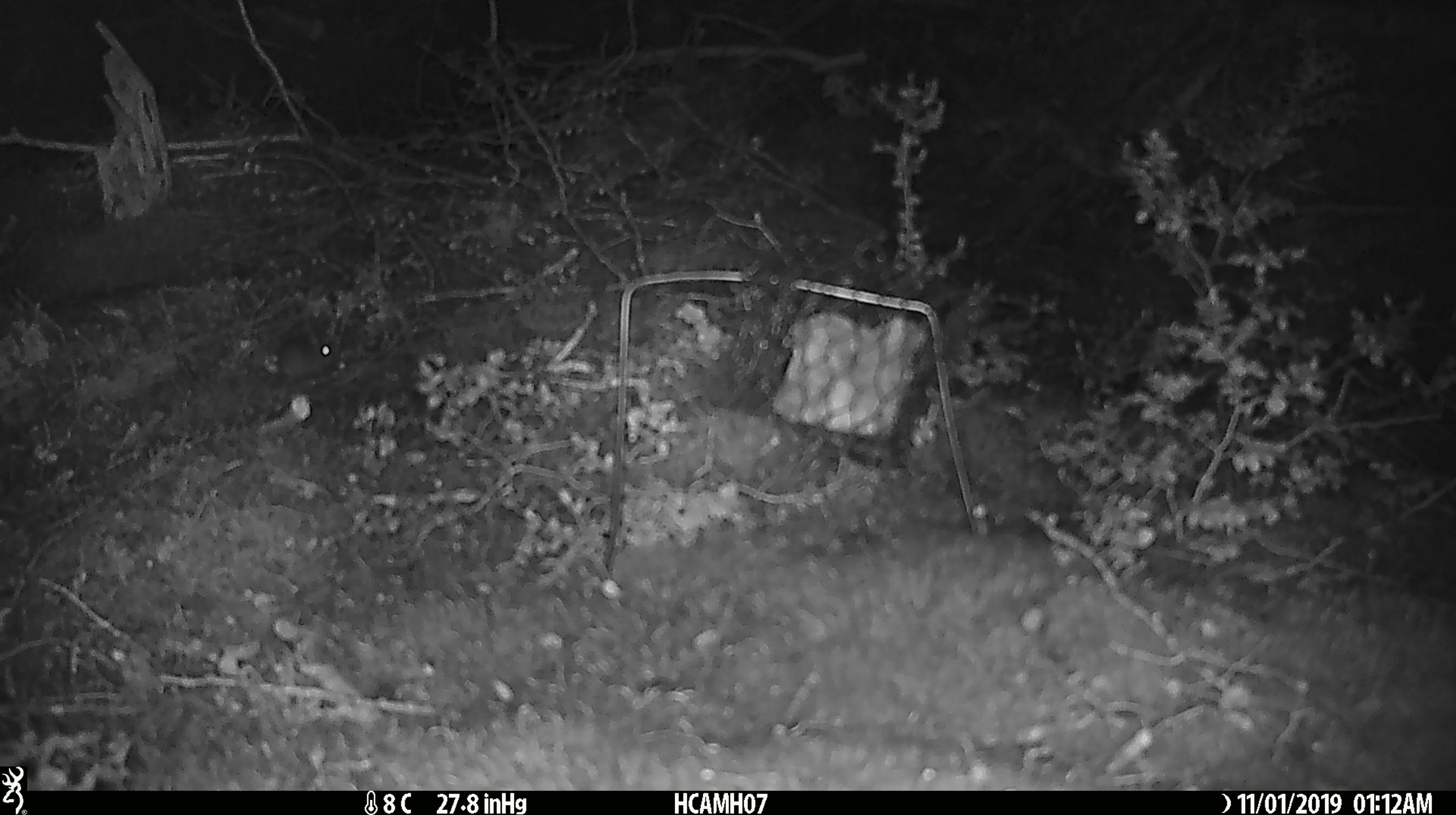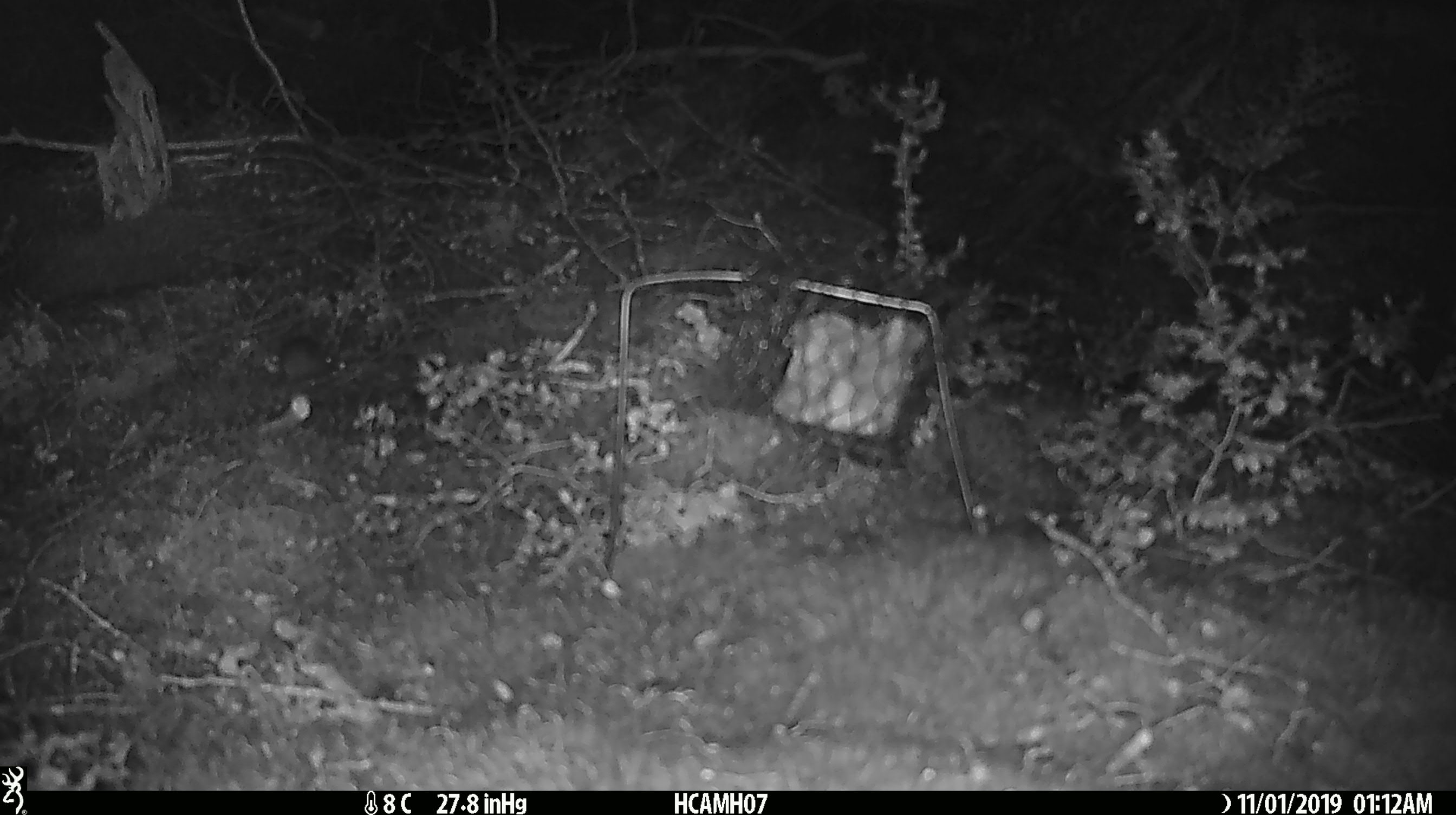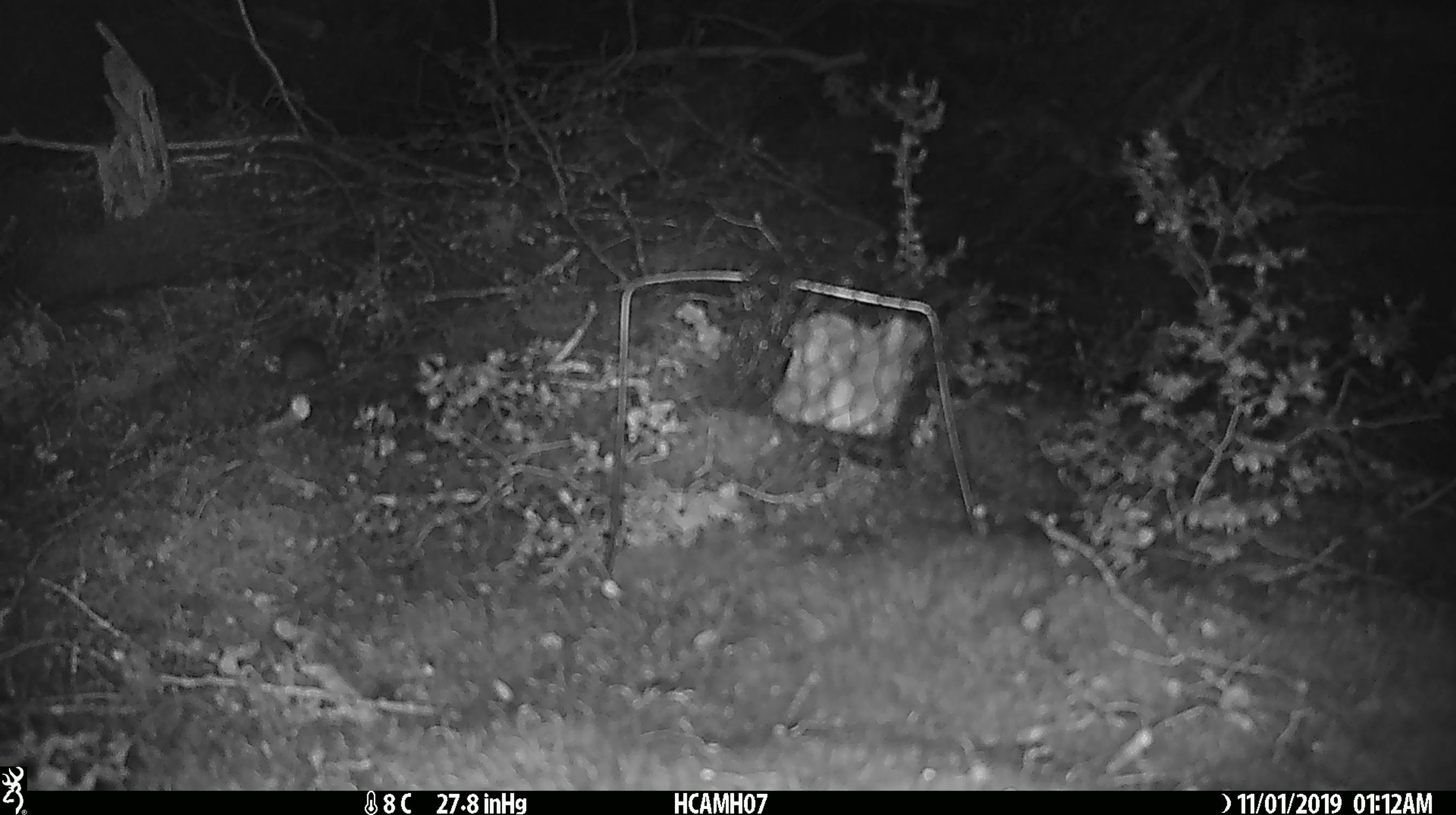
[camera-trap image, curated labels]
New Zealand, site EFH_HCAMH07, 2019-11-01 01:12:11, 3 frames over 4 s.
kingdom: Animalia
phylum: Chordata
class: Mammalia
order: Rodentia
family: Muridae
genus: Mus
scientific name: Mus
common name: mouse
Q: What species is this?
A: Mouse (Mus).